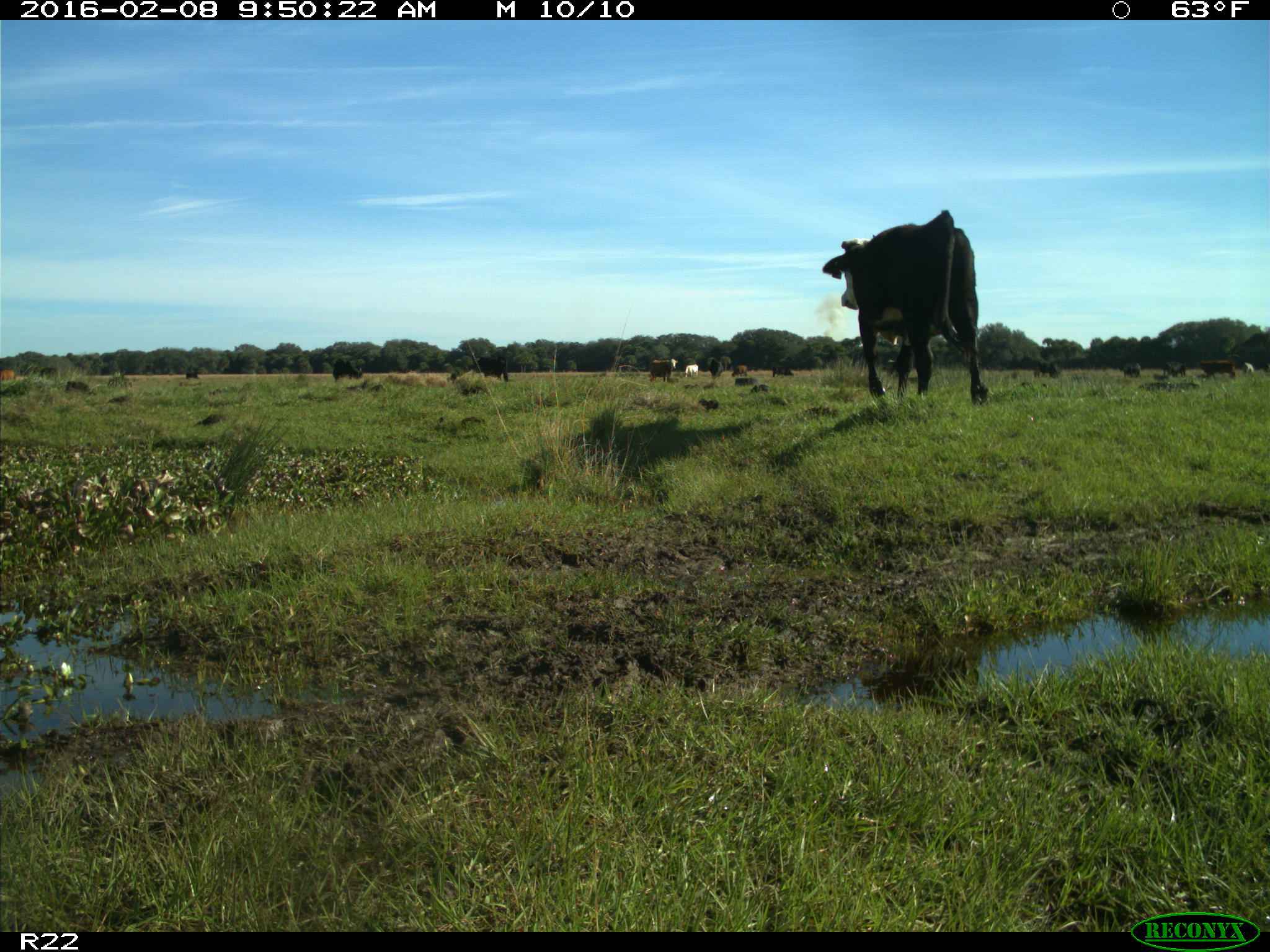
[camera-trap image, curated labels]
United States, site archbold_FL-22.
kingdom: Animalia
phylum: Chordata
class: Mammalia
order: Artiodactyla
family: Bovidae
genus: Bos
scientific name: Bos taurus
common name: domestic cow